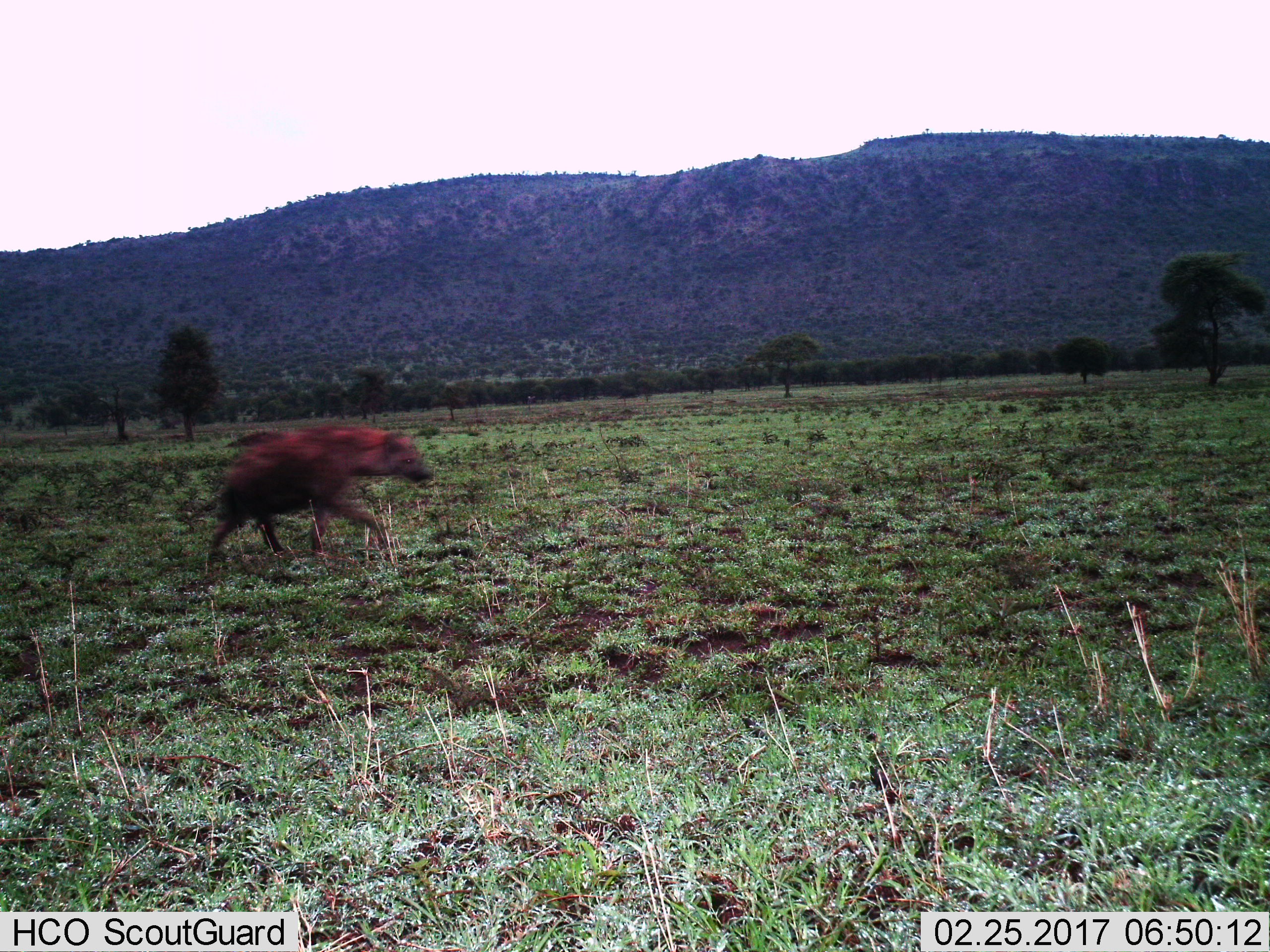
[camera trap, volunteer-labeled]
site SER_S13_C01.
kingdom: Animalia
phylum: Chordata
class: Mammalia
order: Carnivora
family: Hyaenidae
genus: Crocuta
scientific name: Crocuta crocuta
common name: spotted hyena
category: hyenaspotted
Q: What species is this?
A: Hyenaspotted (spotted hyena) (Crocuta crocuta).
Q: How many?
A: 1.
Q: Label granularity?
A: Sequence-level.